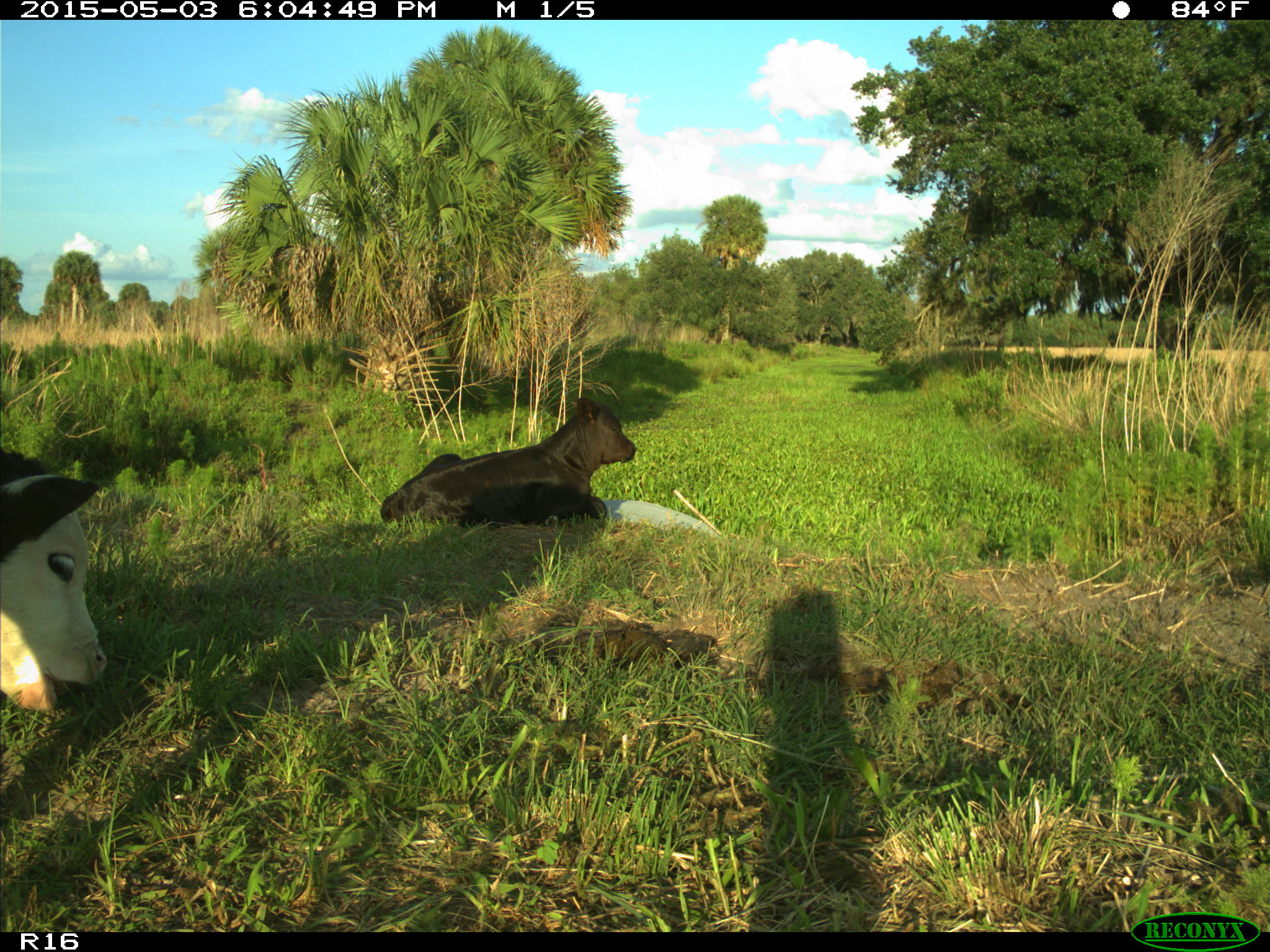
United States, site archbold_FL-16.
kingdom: Animalia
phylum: Chordata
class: Mammalia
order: Artiodactyla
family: Bovidae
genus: Bos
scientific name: Bos taurus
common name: domestic cow